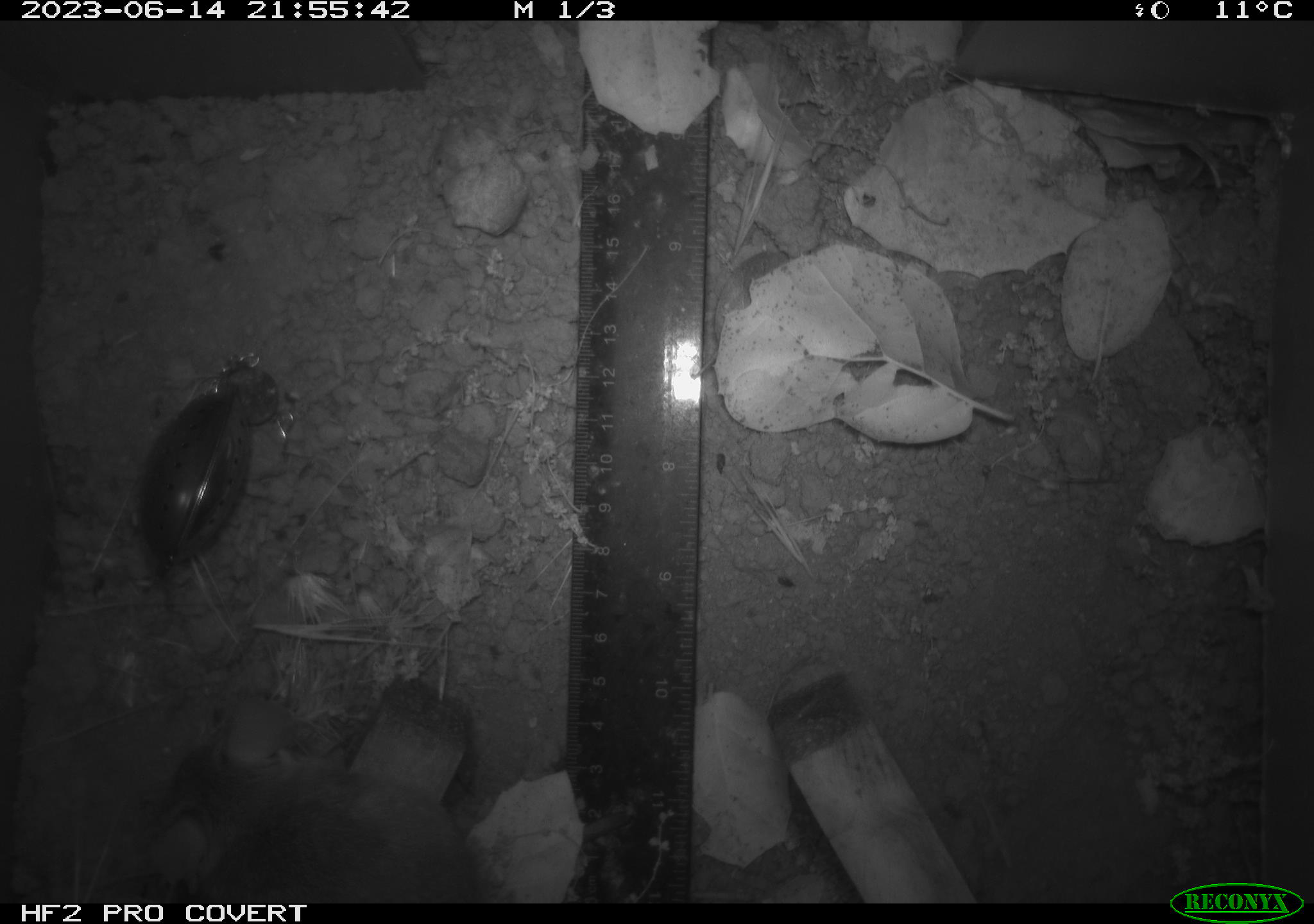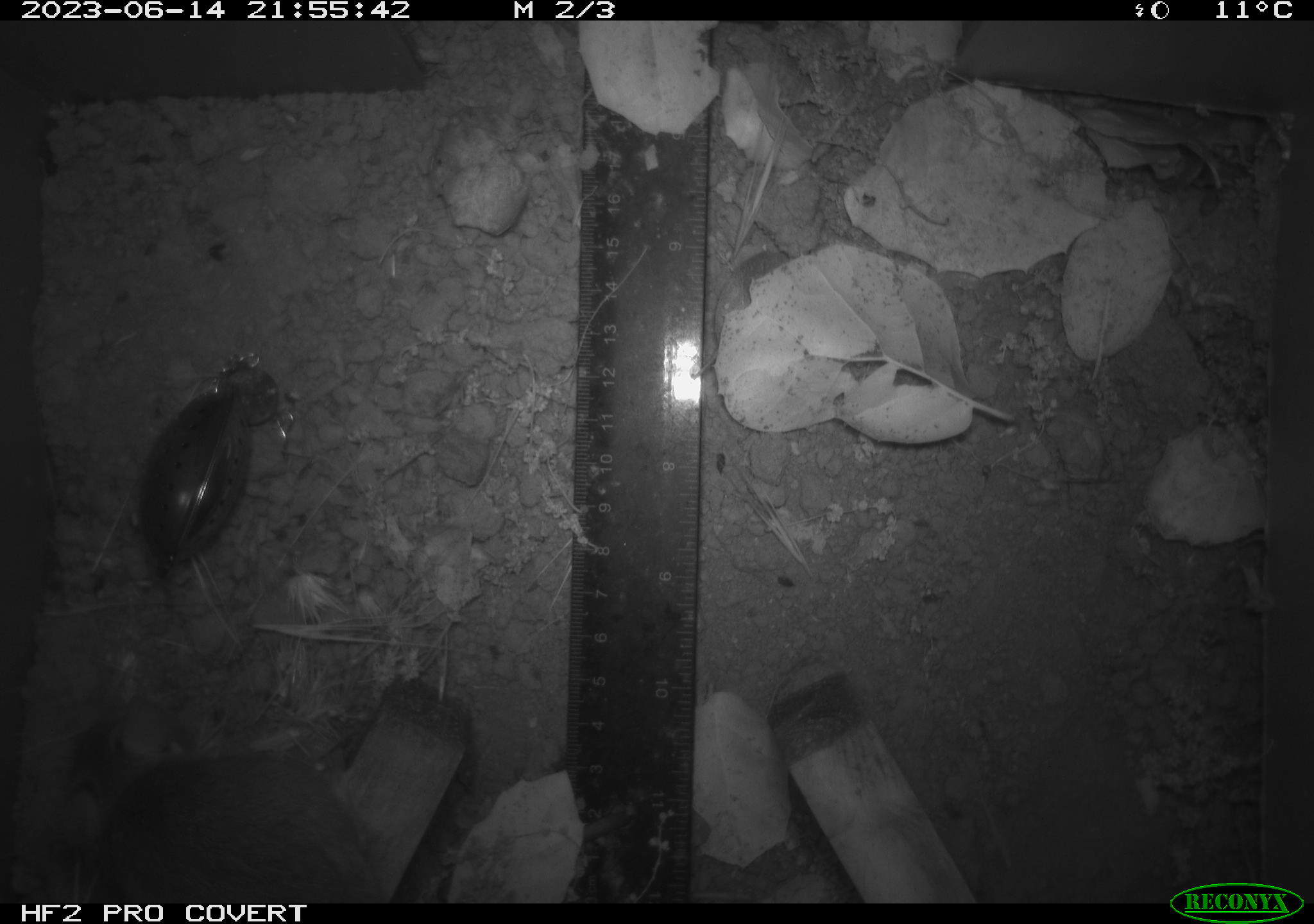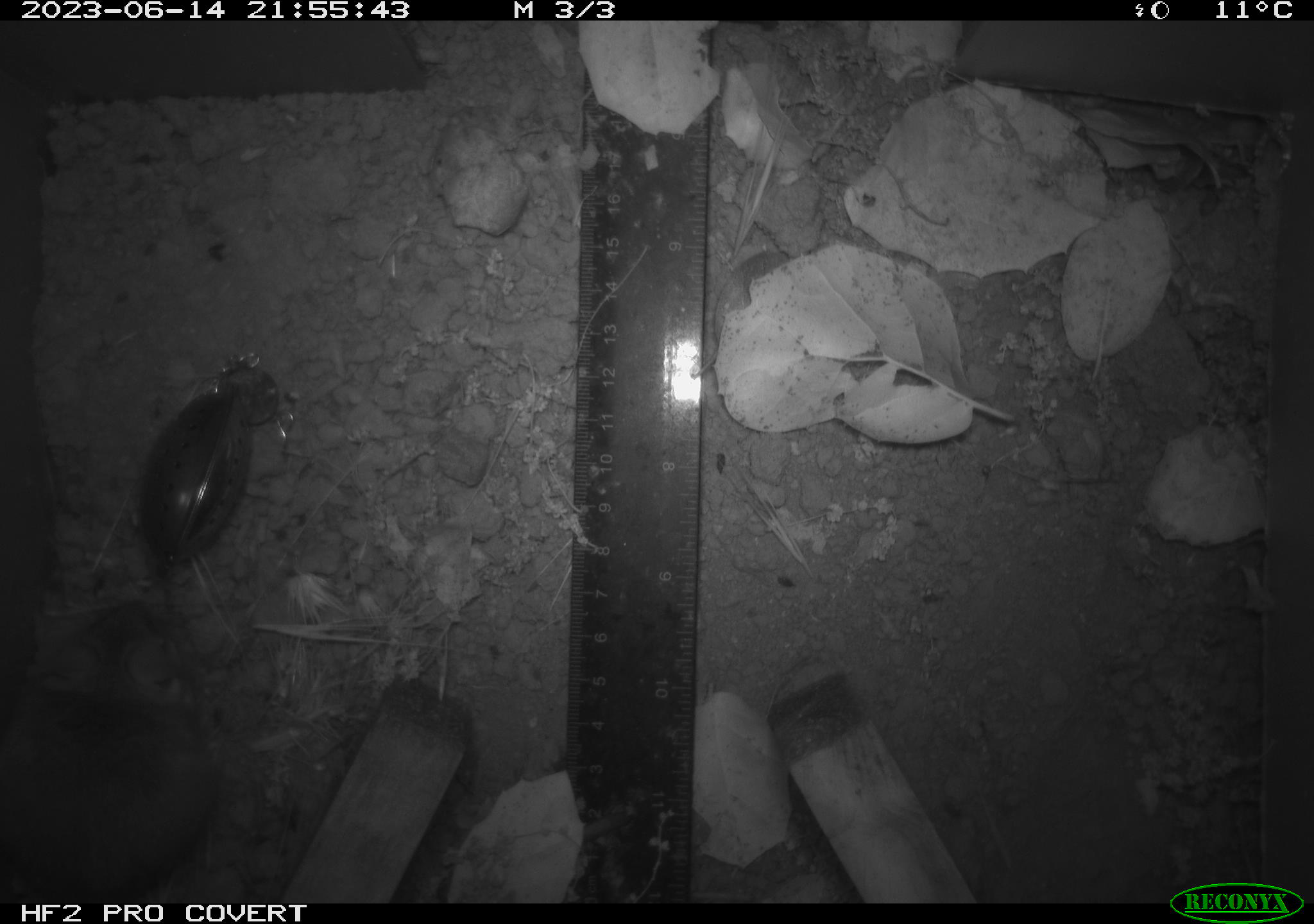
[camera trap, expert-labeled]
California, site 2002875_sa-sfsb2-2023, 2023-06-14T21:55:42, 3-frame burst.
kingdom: Animalia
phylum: Chordata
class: Mammalia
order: Rodentia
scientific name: Rodentia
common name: mouse species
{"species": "mouse species (Rodentia)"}